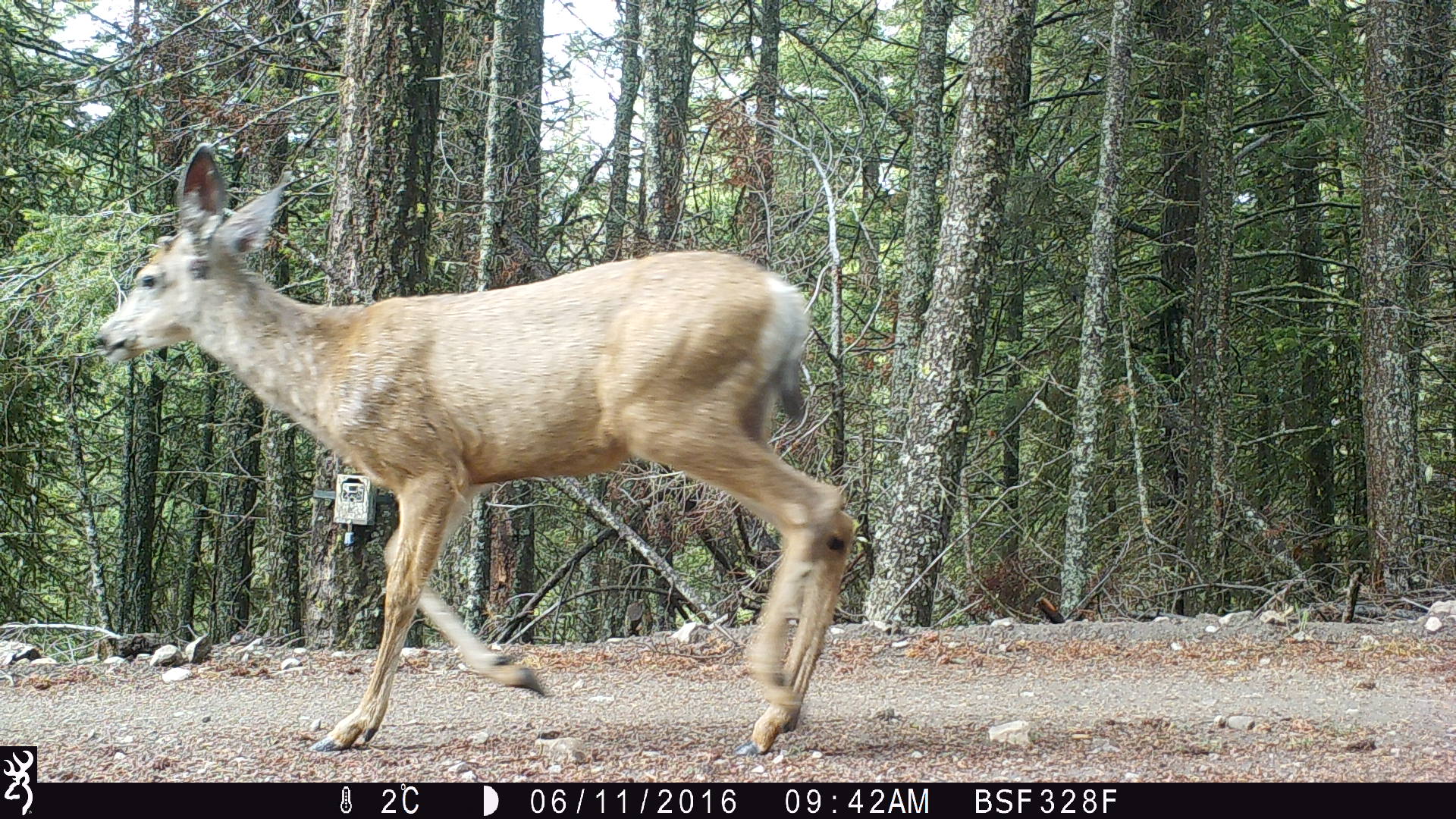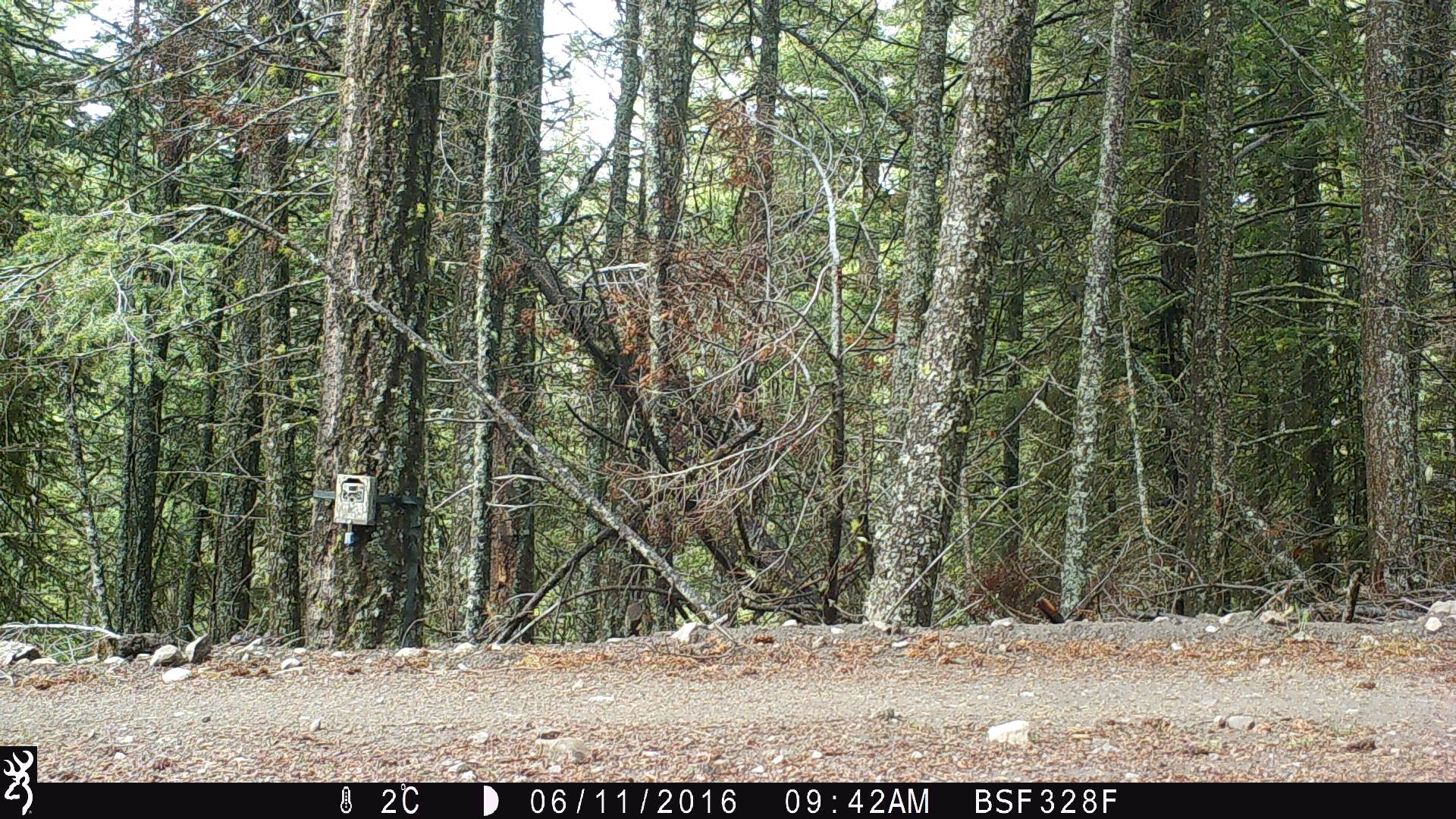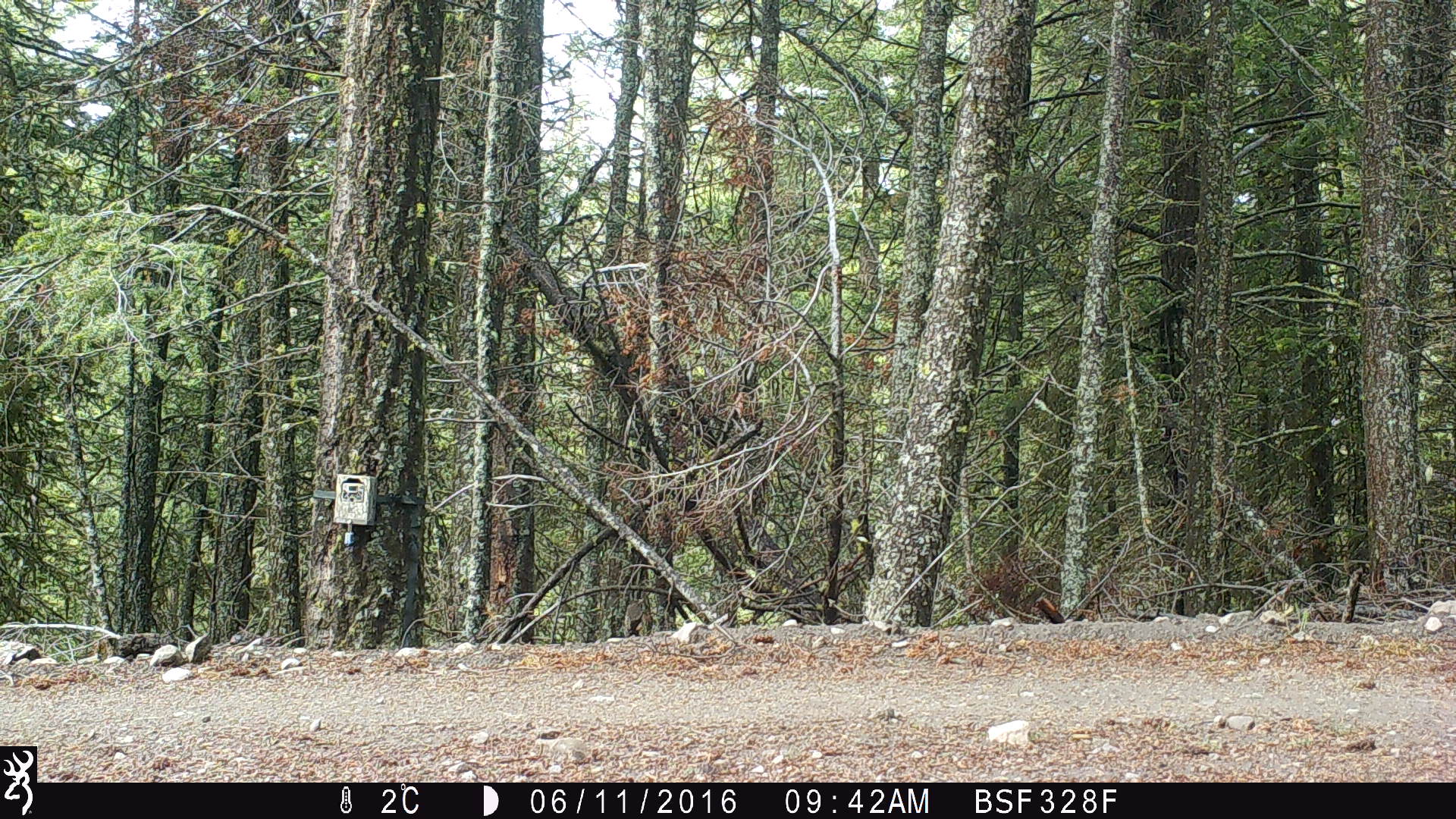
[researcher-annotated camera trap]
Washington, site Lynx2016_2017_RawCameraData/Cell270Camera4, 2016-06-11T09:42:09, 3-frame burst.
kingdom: Animalia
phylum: Chordata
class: Mammalia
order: Artiodactyla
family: Cervidae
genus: Odocoileus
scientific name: Odocoileus hemionus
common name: mule deer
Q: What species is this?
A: Odocoileus hemionus (mule deer).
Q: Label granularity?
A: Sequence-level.